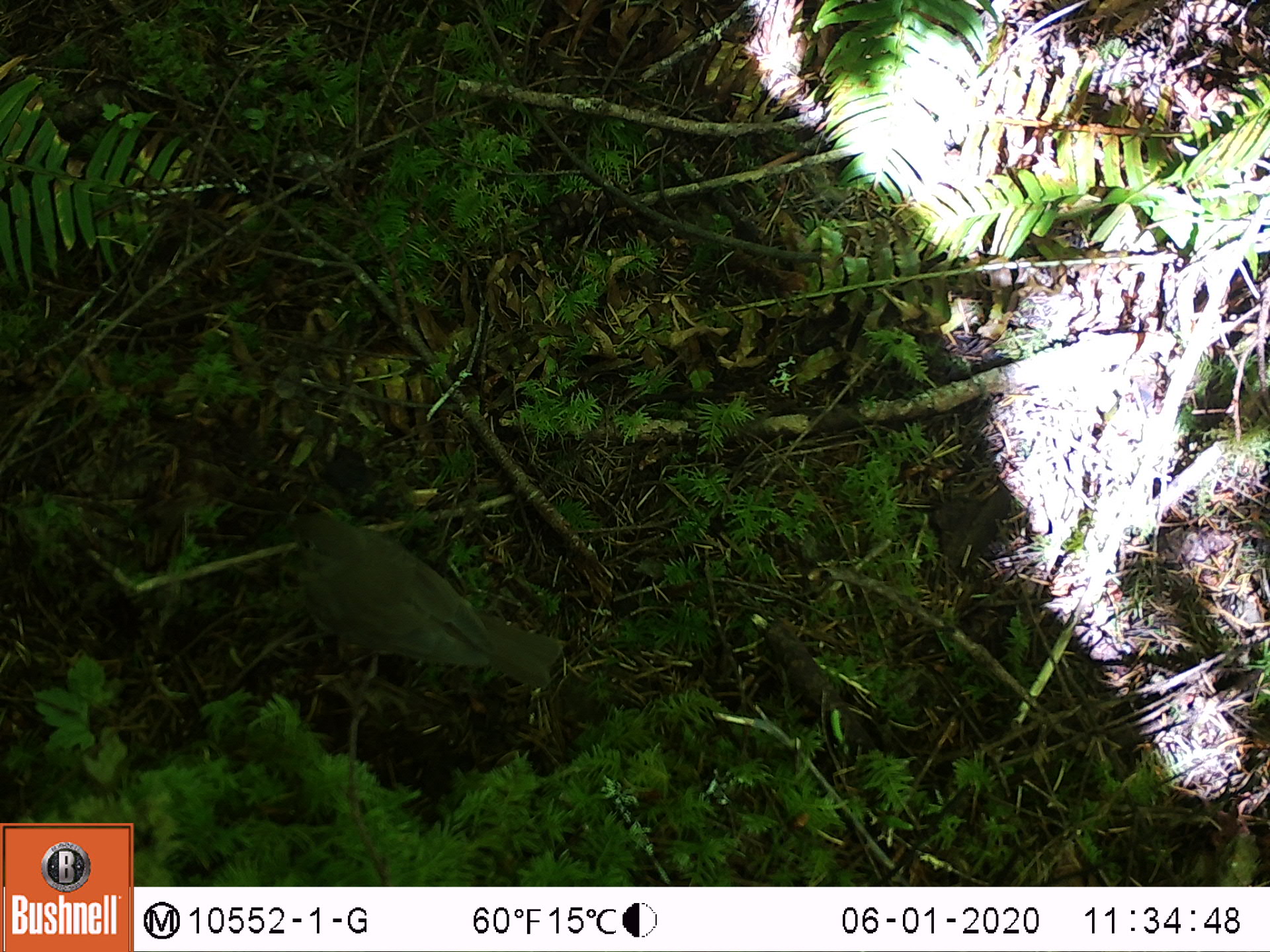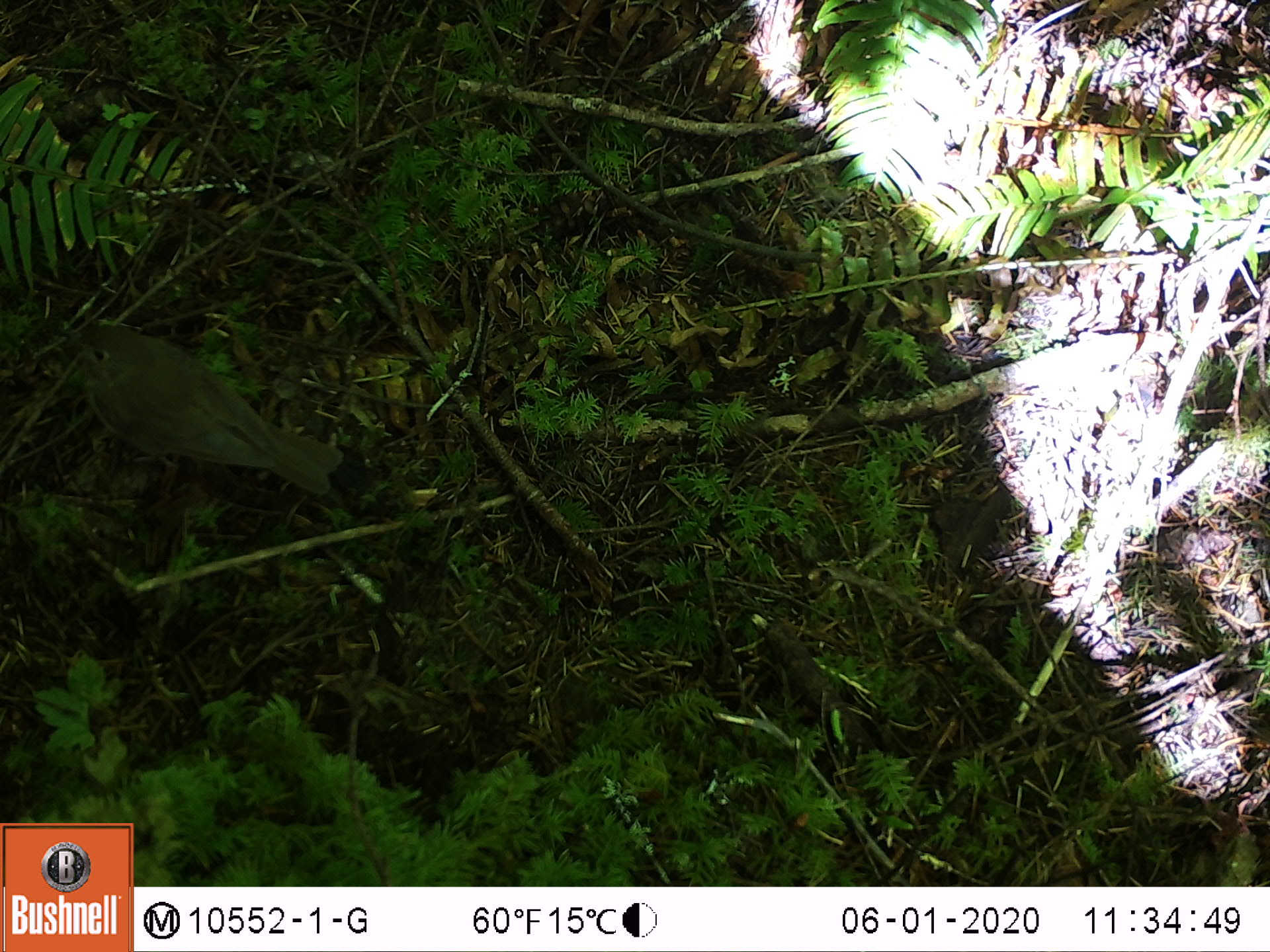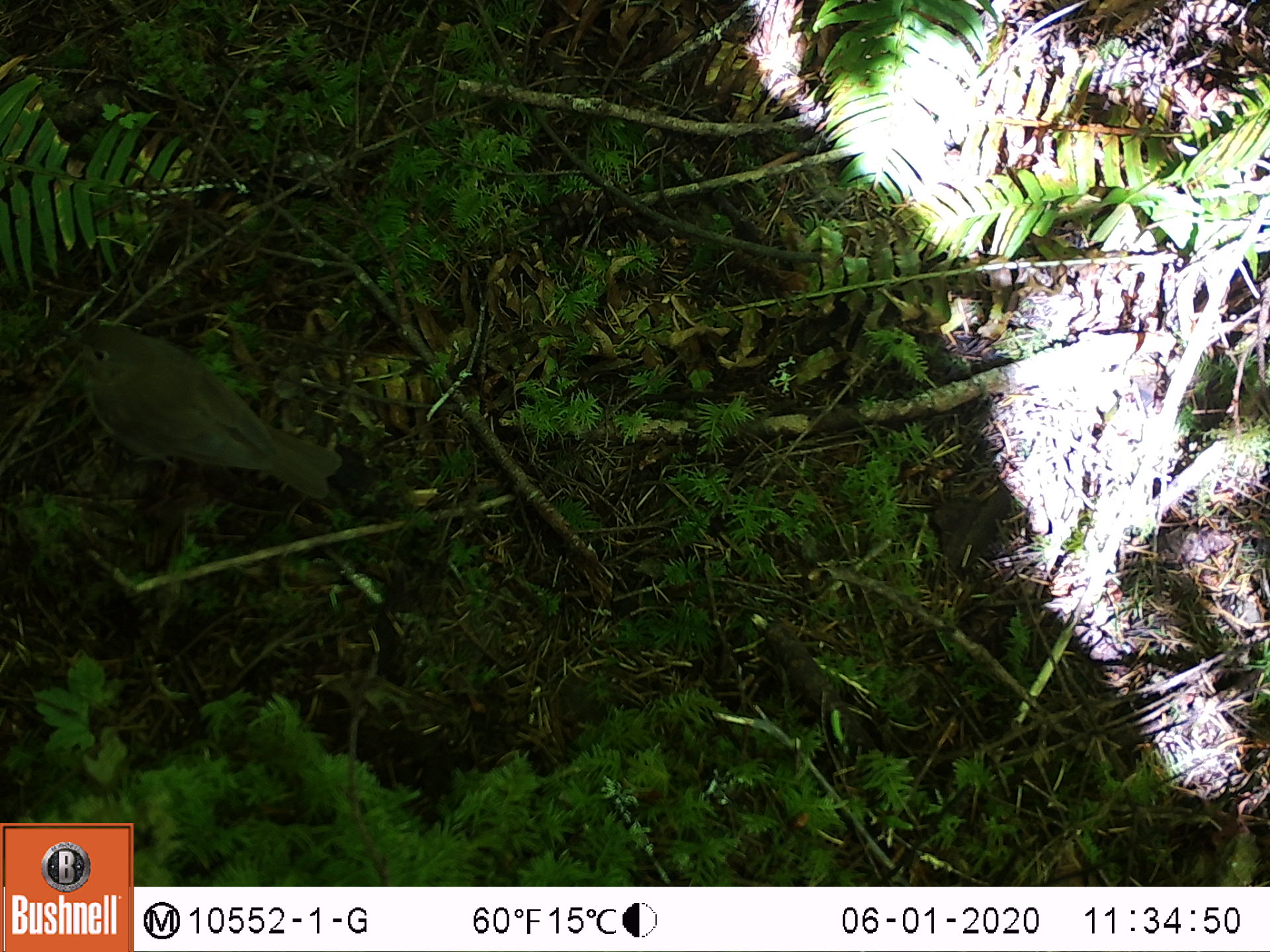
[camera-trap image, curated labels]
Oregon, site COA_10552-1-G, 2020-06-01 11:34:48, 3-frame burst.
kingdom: Animalia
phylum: Chordata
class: Aves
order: Passeriformes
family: Turdidae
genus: Catharus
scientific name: Catharus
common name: brown thrushes and nightingale-thrushes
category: catharus species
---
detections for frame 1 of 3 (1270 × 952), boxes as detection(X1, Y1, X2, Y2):
catharus species: detection(294, 489, 584, 703)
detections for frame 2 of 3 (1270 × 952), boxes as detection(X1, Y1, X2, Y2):
catharus species: detection(50, 310, 357, 504)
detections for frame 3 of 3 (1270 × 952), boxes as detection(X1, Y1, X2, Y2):
catharus species: detection(57, 310, 344, 511)